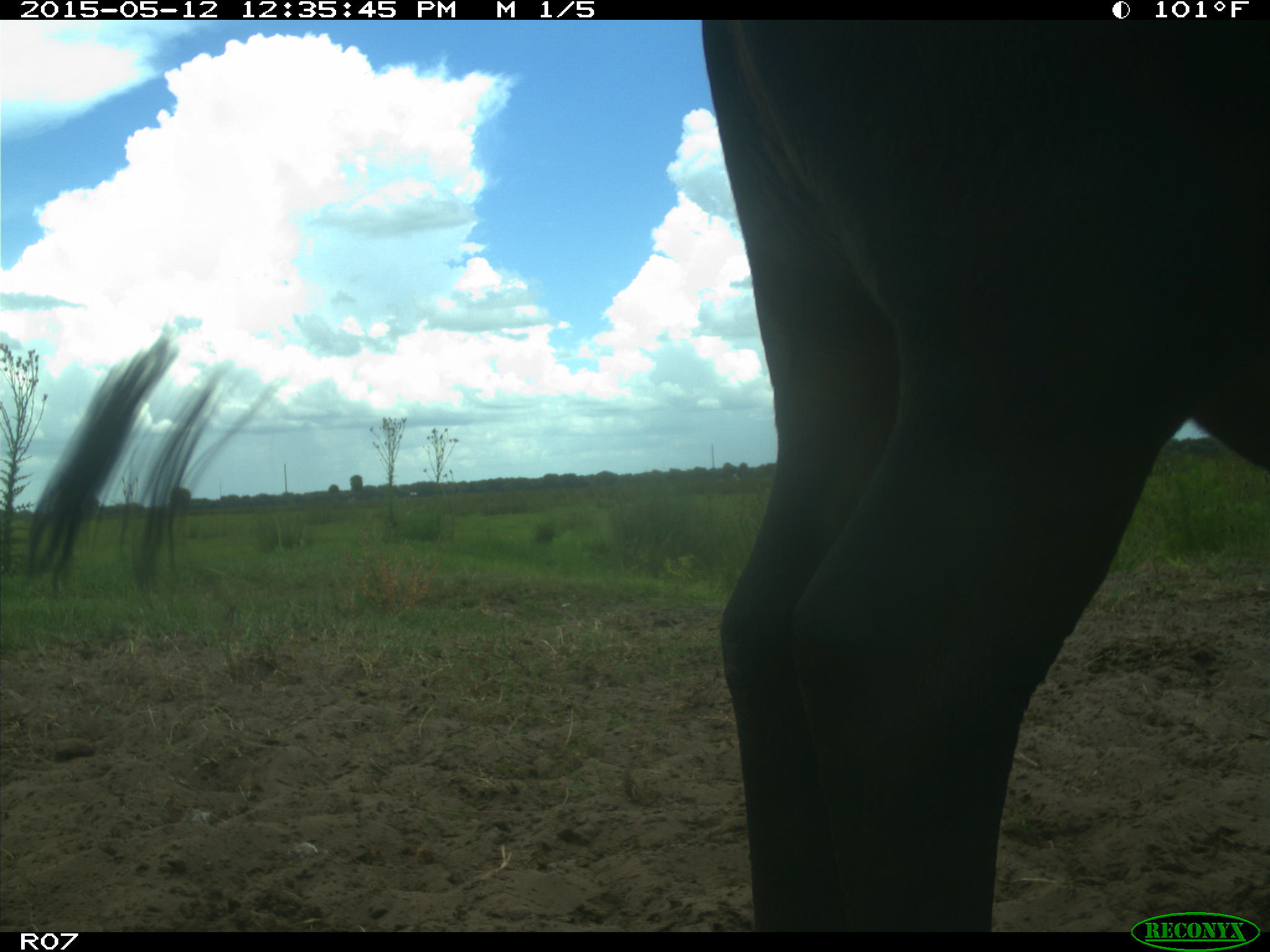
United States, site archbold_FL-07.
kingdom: Animalia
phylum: Chordata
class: Mammalia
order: Artiodactyla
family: Bovidae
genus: Bos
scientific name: Bos taurus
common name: domestic cow